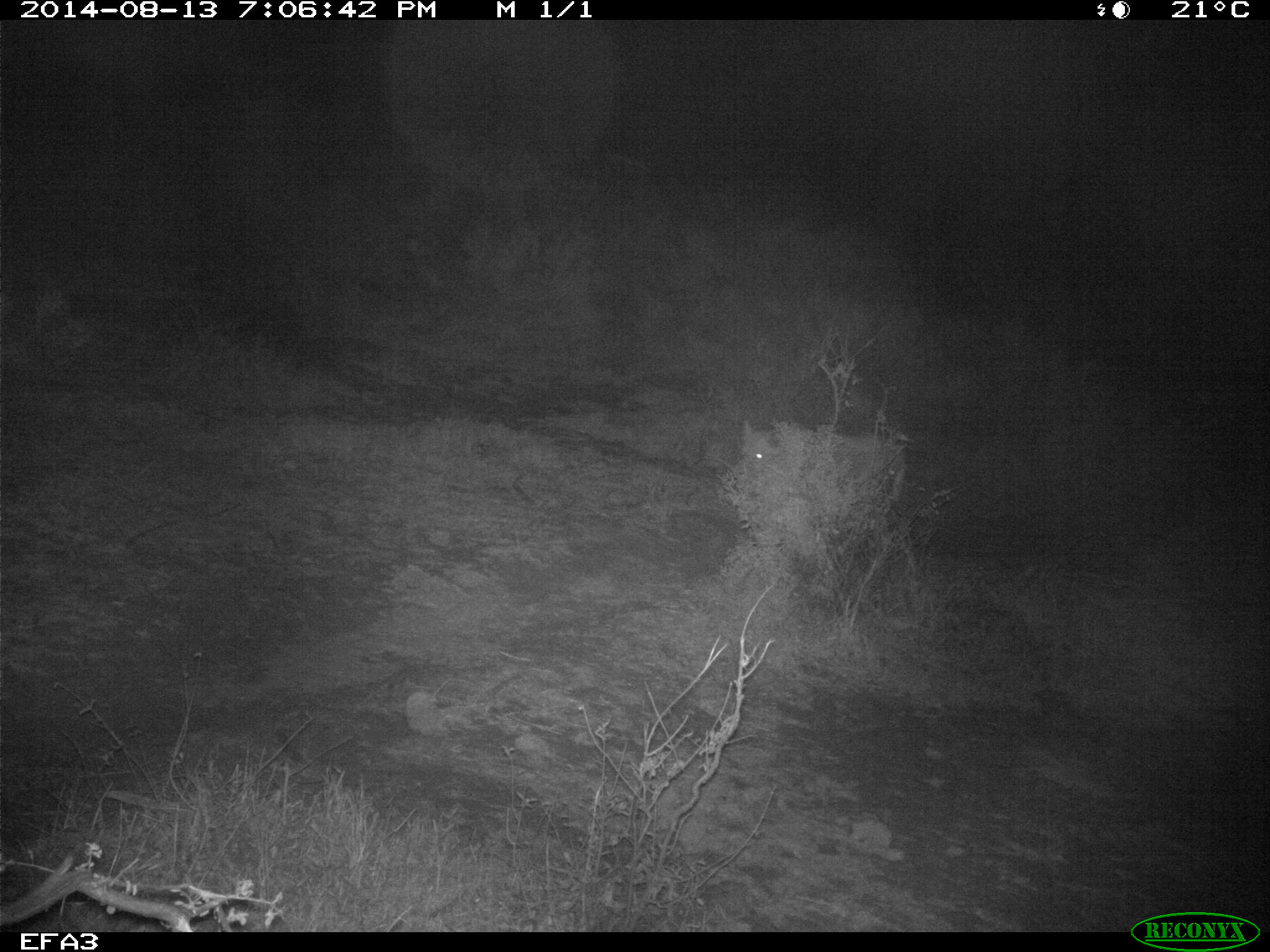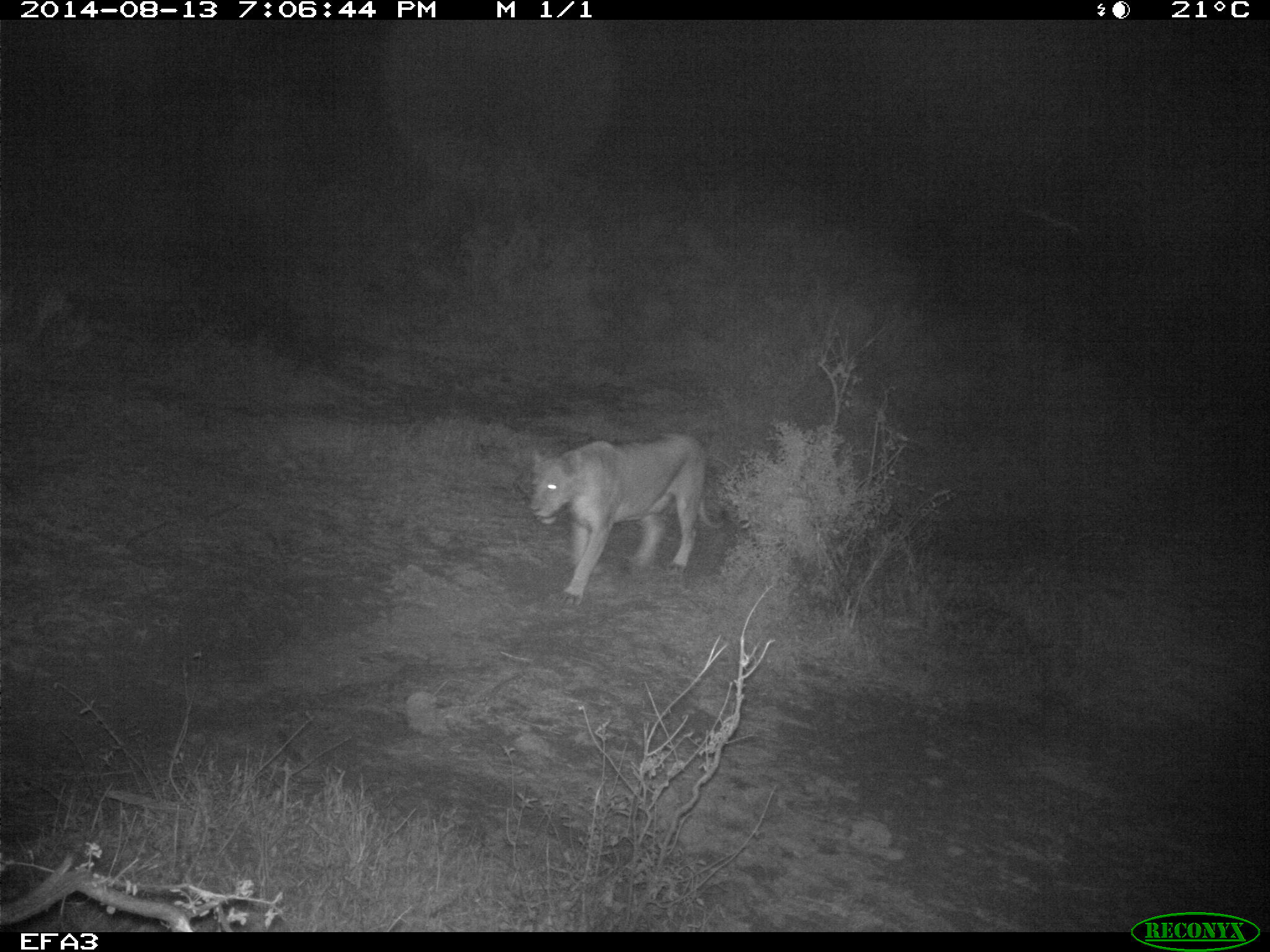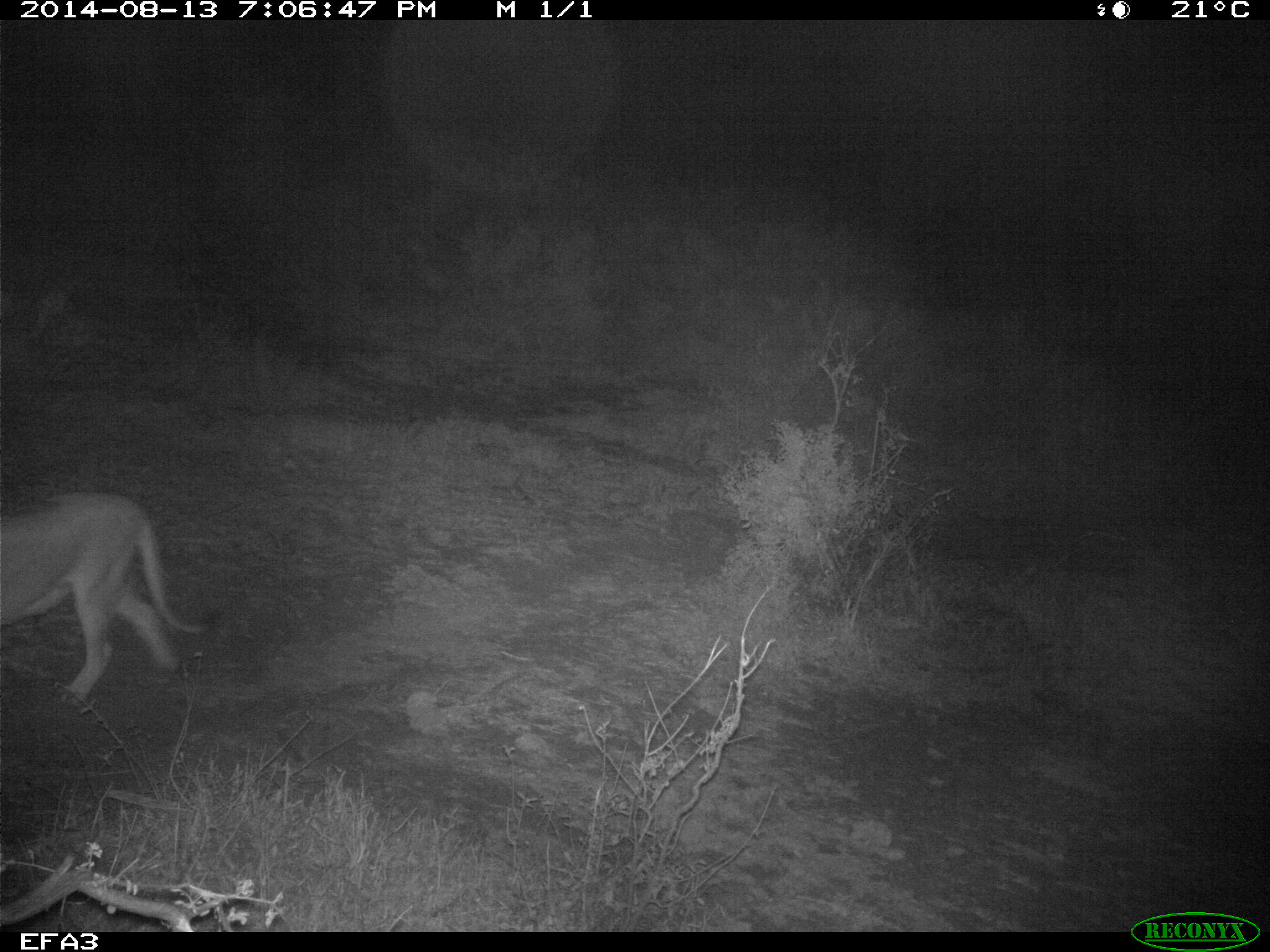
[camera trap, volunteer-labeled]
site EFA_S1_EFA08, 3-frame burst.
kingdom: Animalia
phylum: Chordata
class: Mammalia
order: Carnivora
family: Felidae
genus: Panthera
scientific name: Panthera leo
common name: lion female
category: lionfemale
Lionfemale (lion female) (Panthera leo), count 1. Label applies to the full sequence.